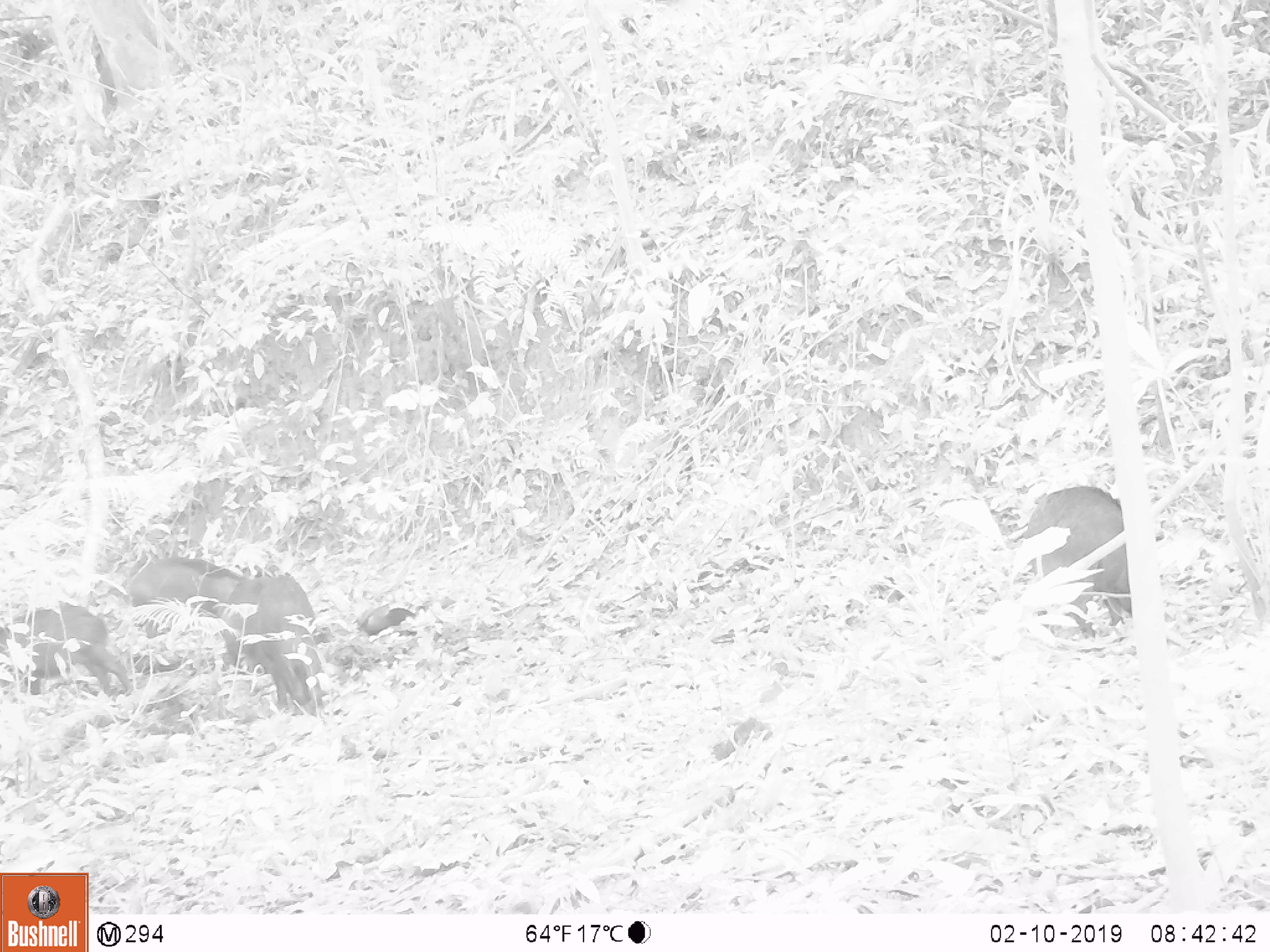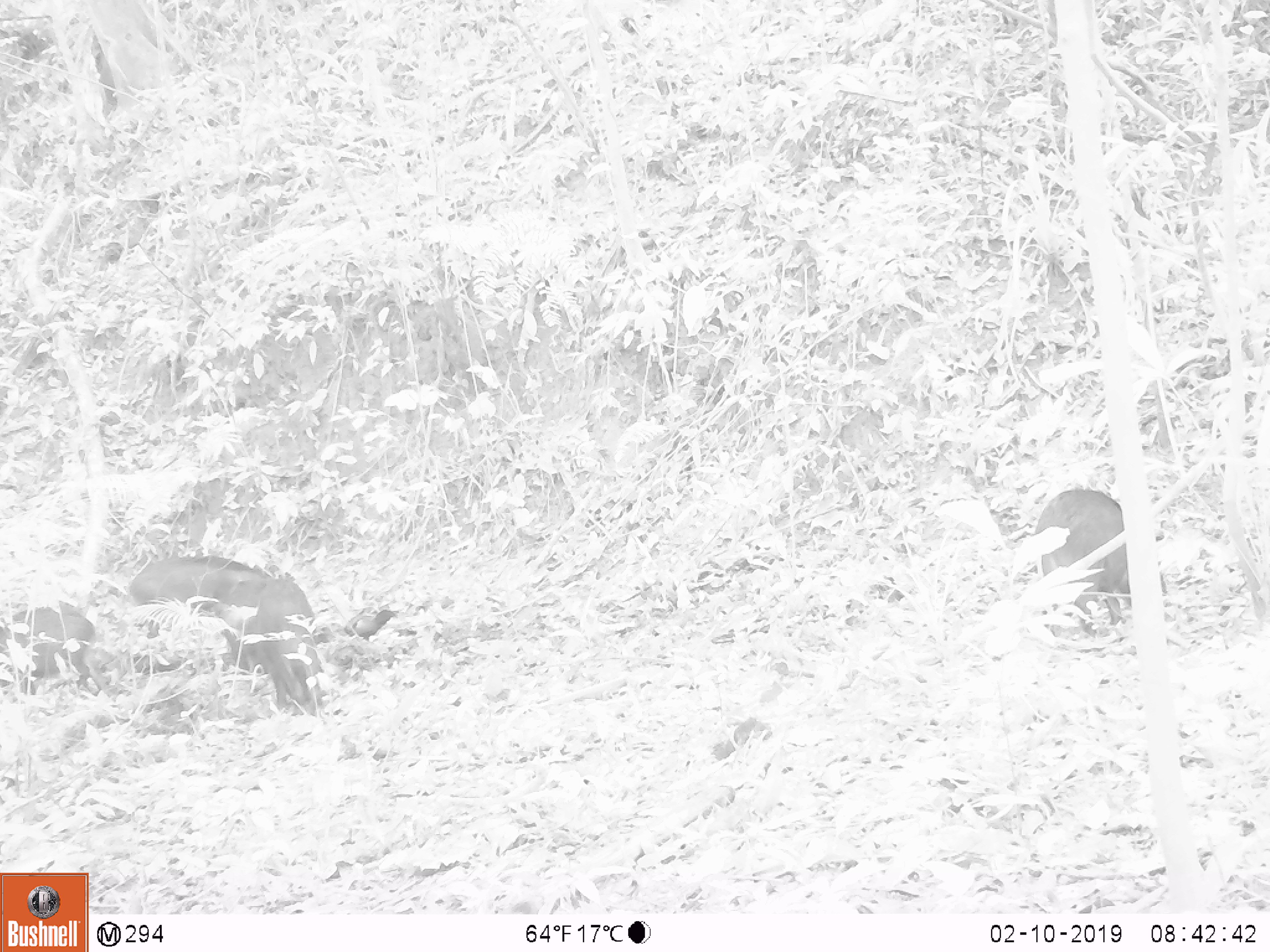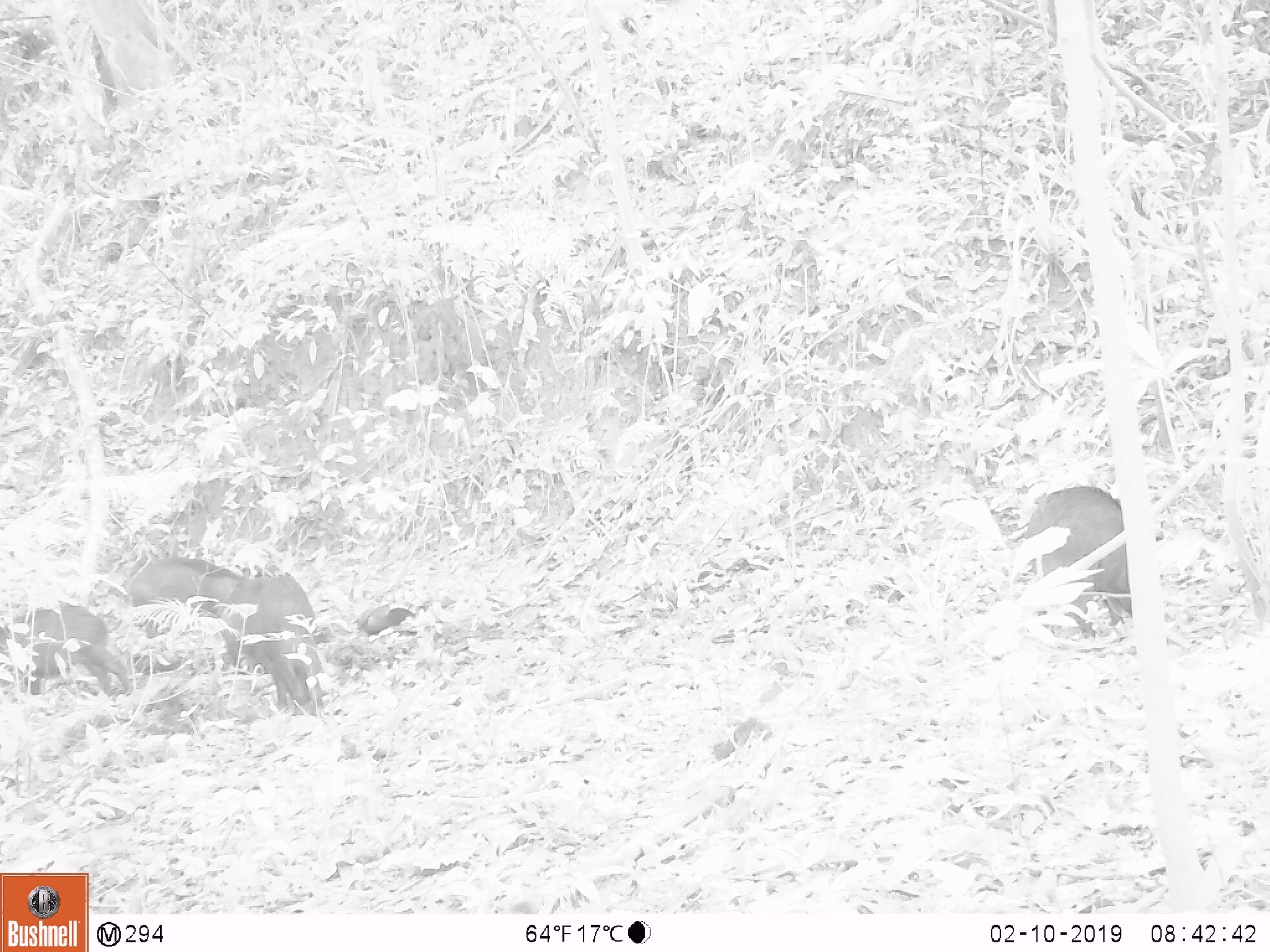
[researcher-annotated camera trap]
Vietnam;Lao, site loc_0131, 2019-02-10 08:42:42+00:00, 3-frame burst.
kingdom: Animalia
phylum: Chordata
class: Aves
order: Galliformes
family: Phasianidae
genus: Gallus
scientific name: Gallus gallus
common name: red junglefowl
Red junglefowl (Gallus gallus). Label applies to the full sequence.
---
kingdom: Animalia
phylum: Chordata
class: Mammalia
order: Artiodactyla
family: Suidae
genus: Sus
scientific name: Sus scrofa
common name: eurasian wild pig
Eurasian wild pig (Sus scrofa). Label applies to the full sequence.